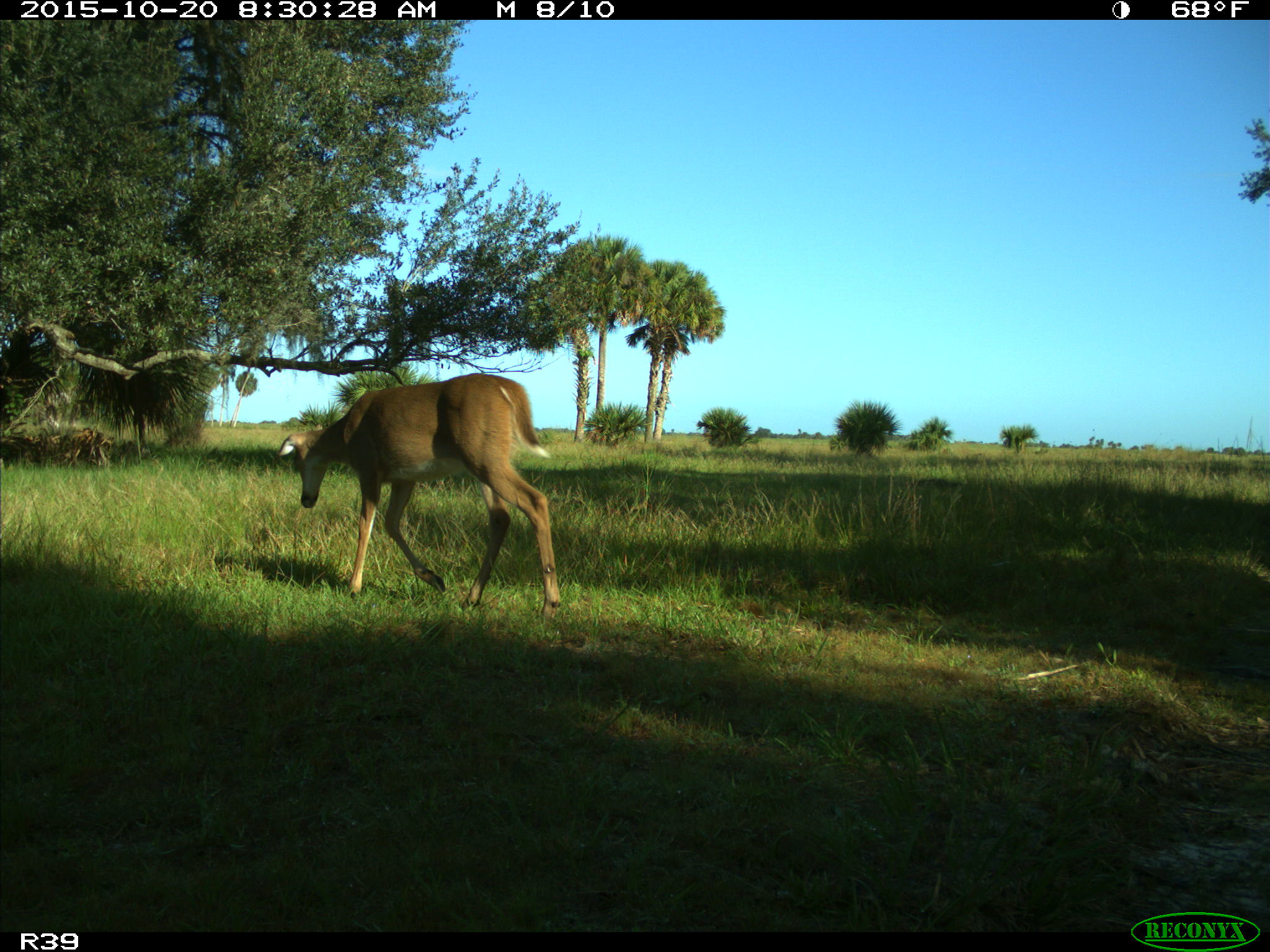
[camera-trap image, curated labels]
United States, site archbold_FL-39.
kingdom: Animalia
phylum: Chordata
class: Mammalia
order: Artiodactyla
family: Cervidae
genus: Odocoileus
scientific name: Odocoileus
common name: deer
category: unidentified deer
Unidentified deer (deer) (Odocoileus).